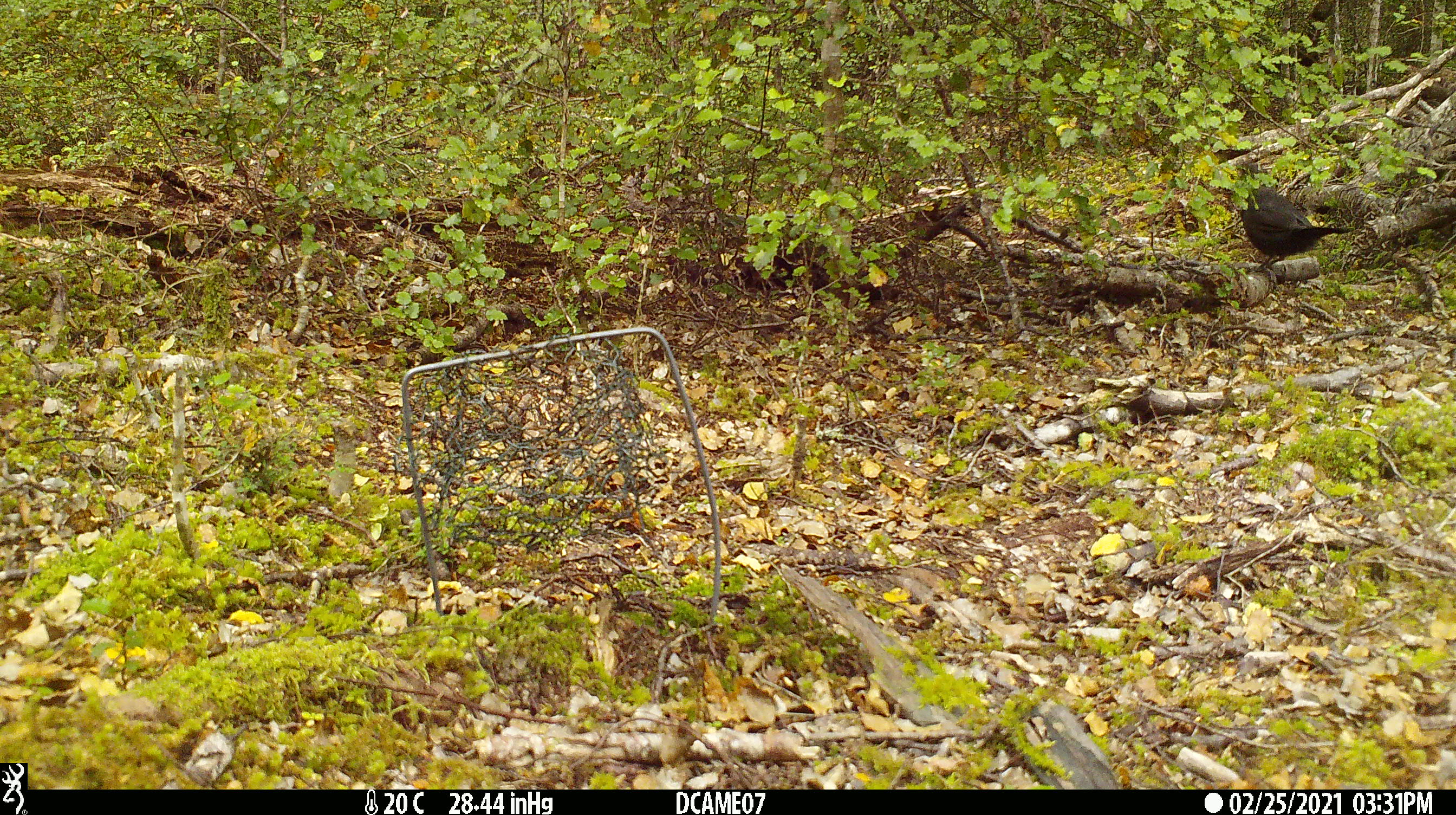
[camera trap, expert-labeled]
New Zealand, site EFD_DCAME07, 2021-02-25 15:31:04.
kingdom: Animalia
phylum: Chordata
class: Aves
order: Passeriformes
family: Turdidae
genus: Turdus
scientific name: Turdus merula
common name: eurasian blackbird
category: blackbird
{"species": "blackbird (eurasian blackbird) (Turdus merula)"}